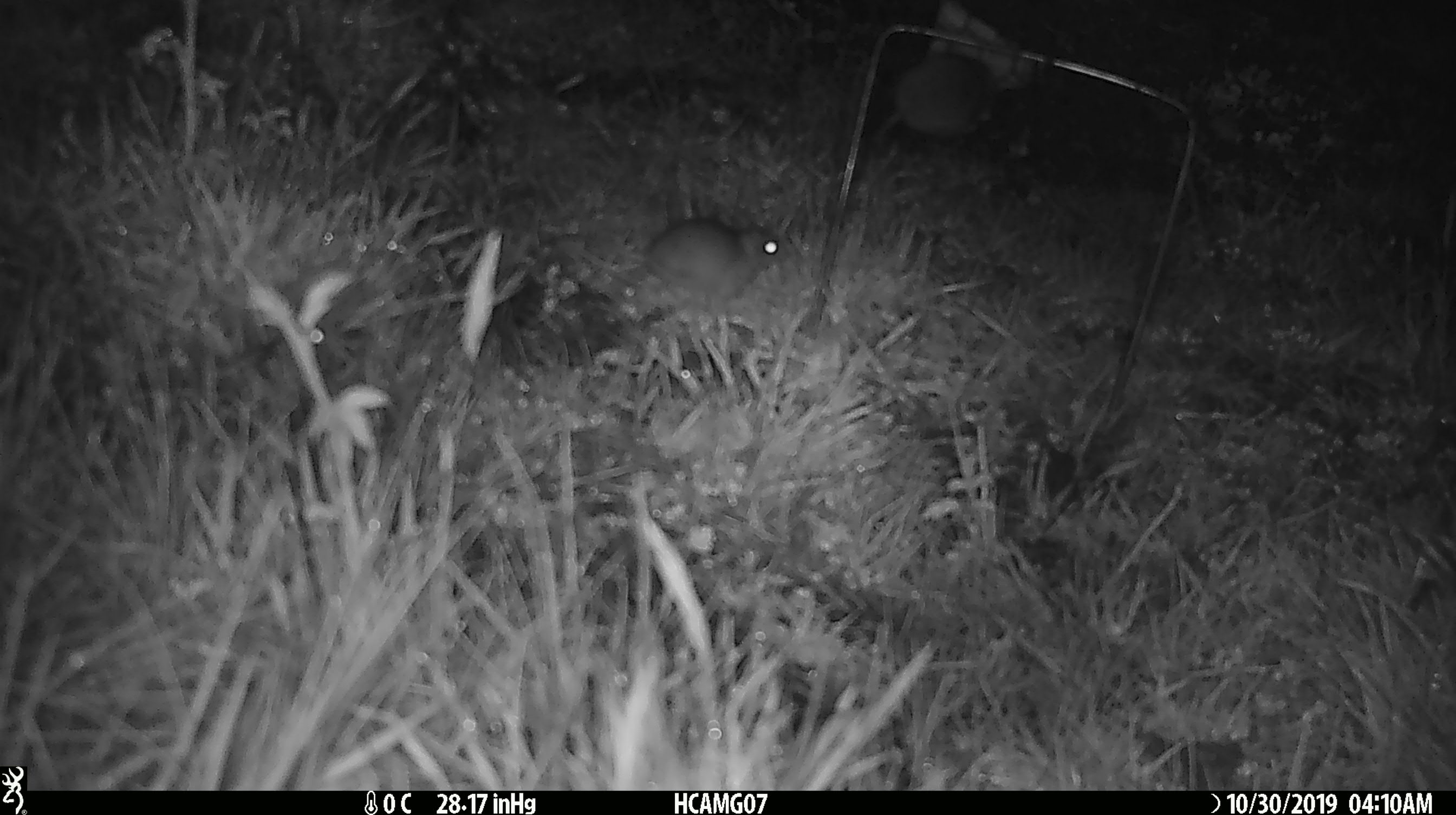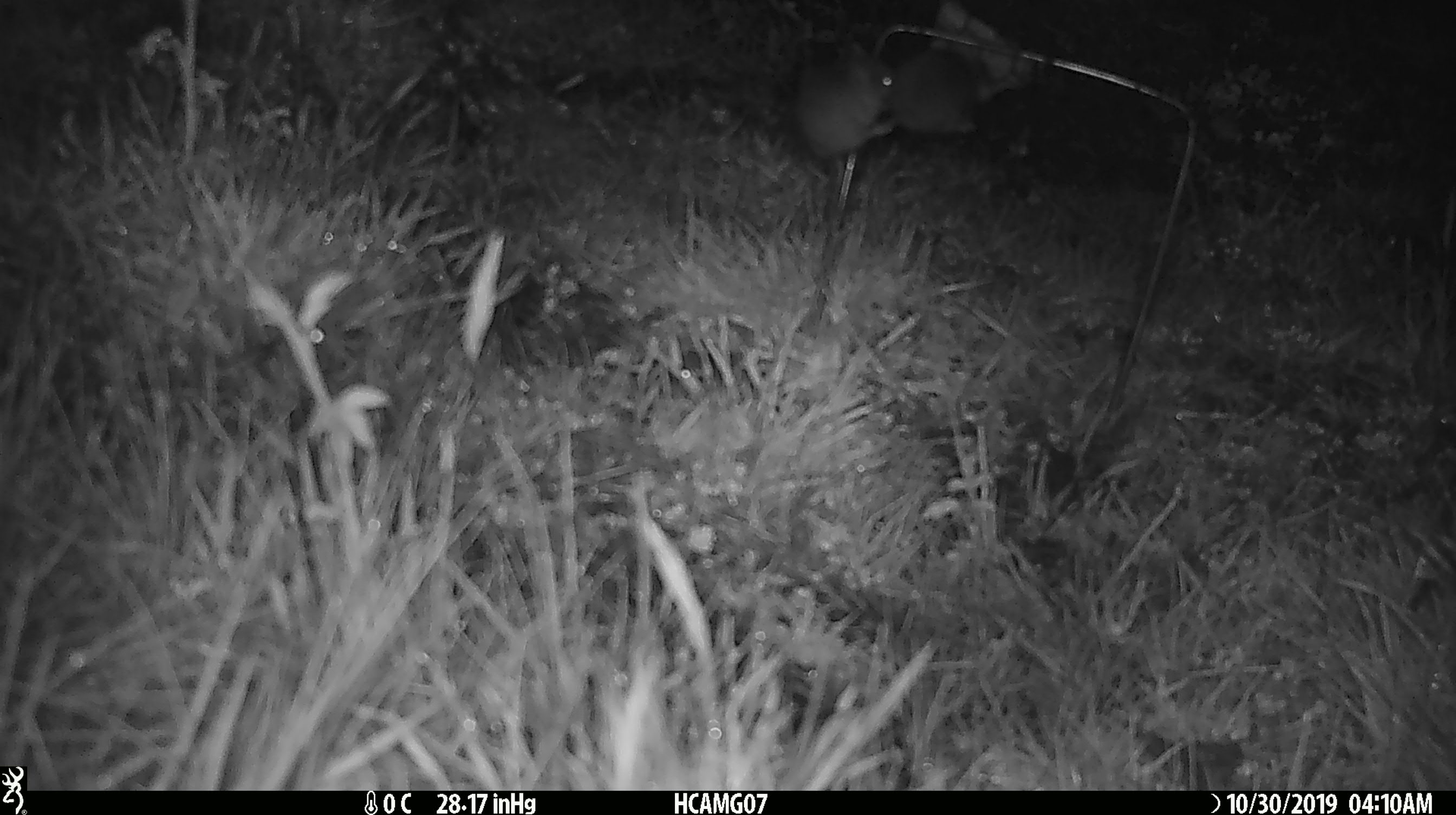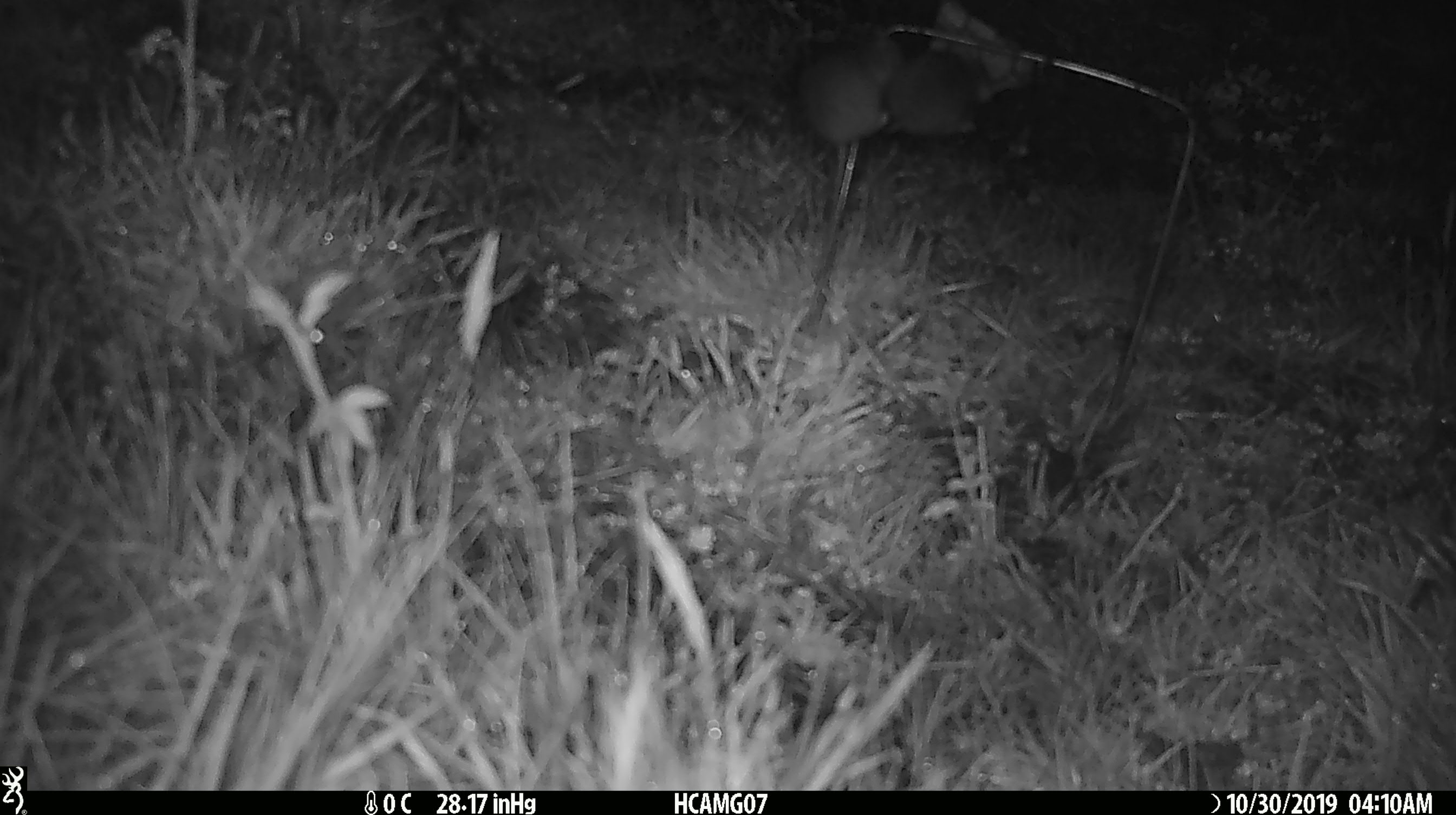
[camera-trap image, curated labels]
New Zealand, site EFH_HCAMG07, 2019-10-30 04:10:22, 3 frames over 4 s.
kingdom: Animalia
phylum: Chordata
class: Mammalia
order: Rodentia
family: Muridae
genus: Mus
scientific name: Mus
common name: mouse